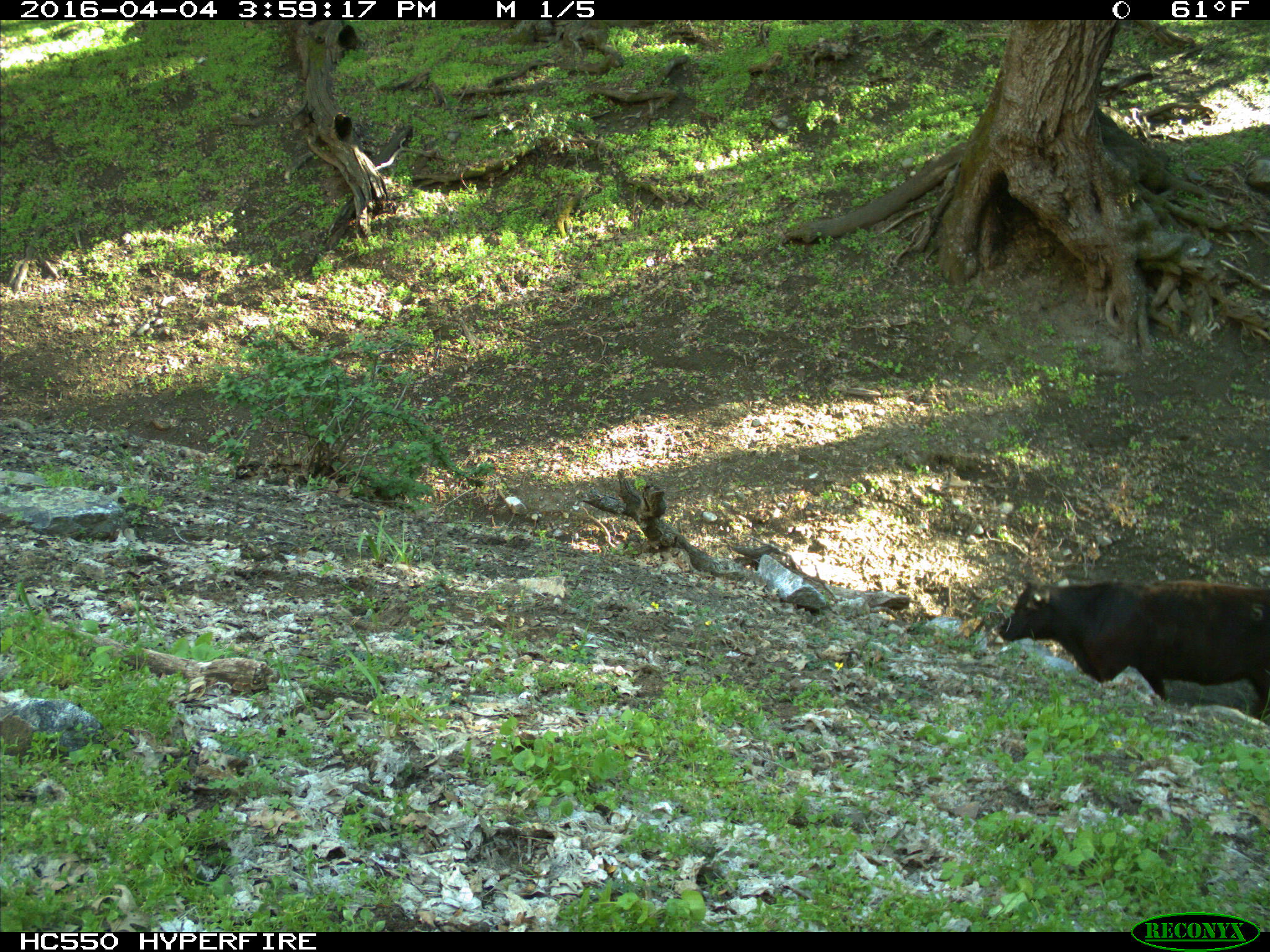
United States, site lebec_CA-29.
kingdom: Animalia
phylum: Chordata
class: Mammalia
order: Artiodactyla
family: Bovidae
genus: Bos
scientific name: Bos taurus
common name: domestic cow